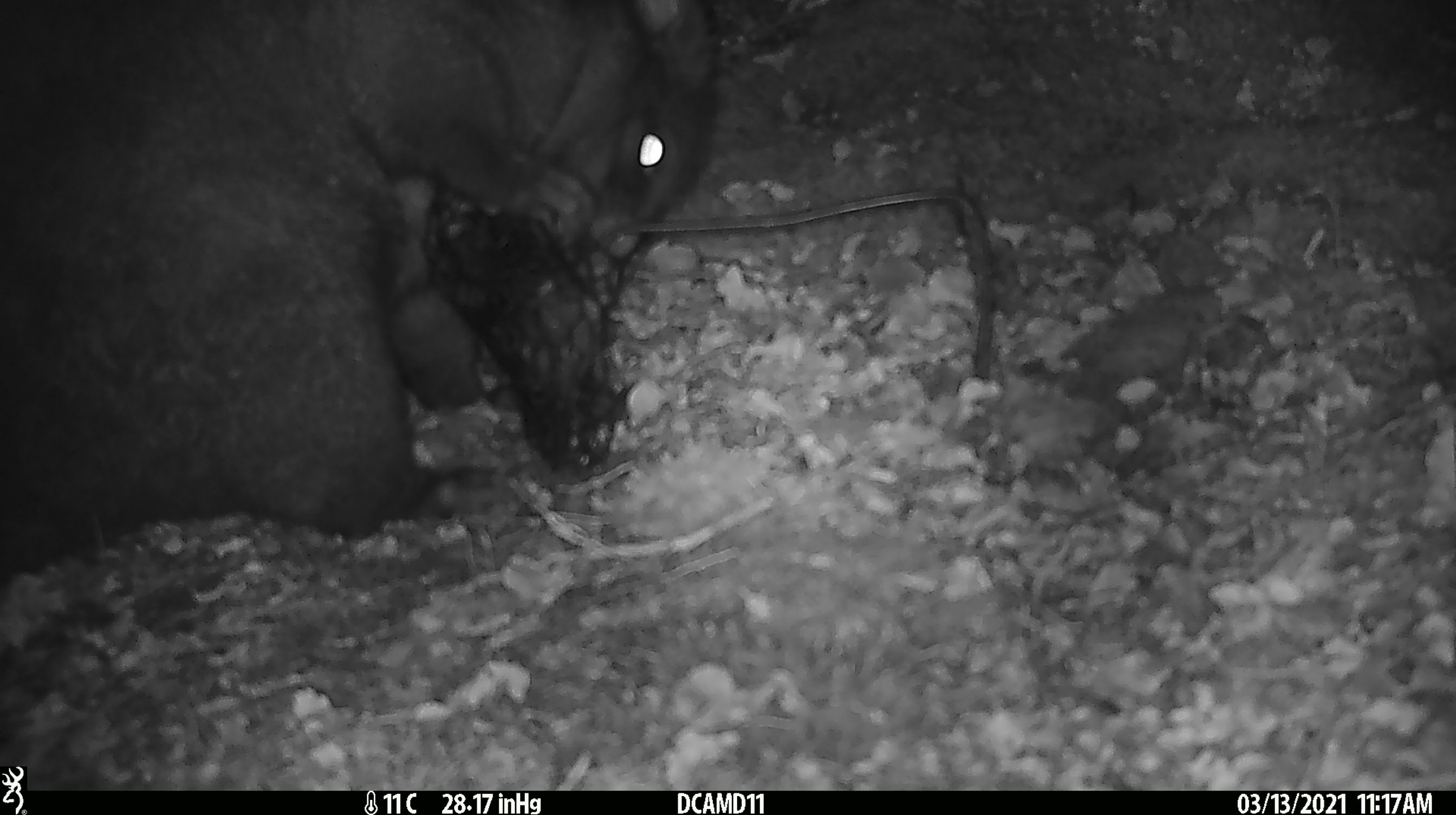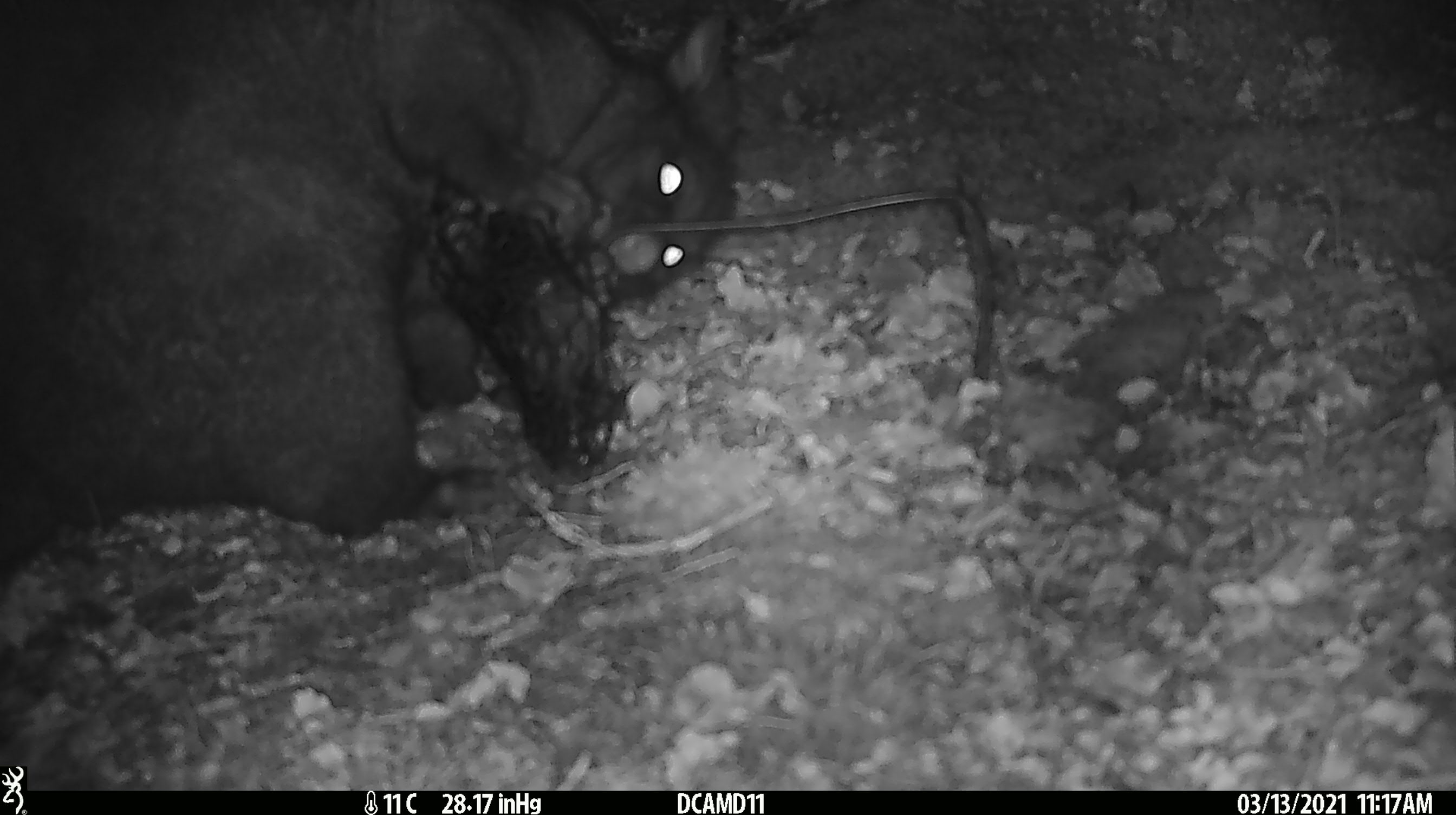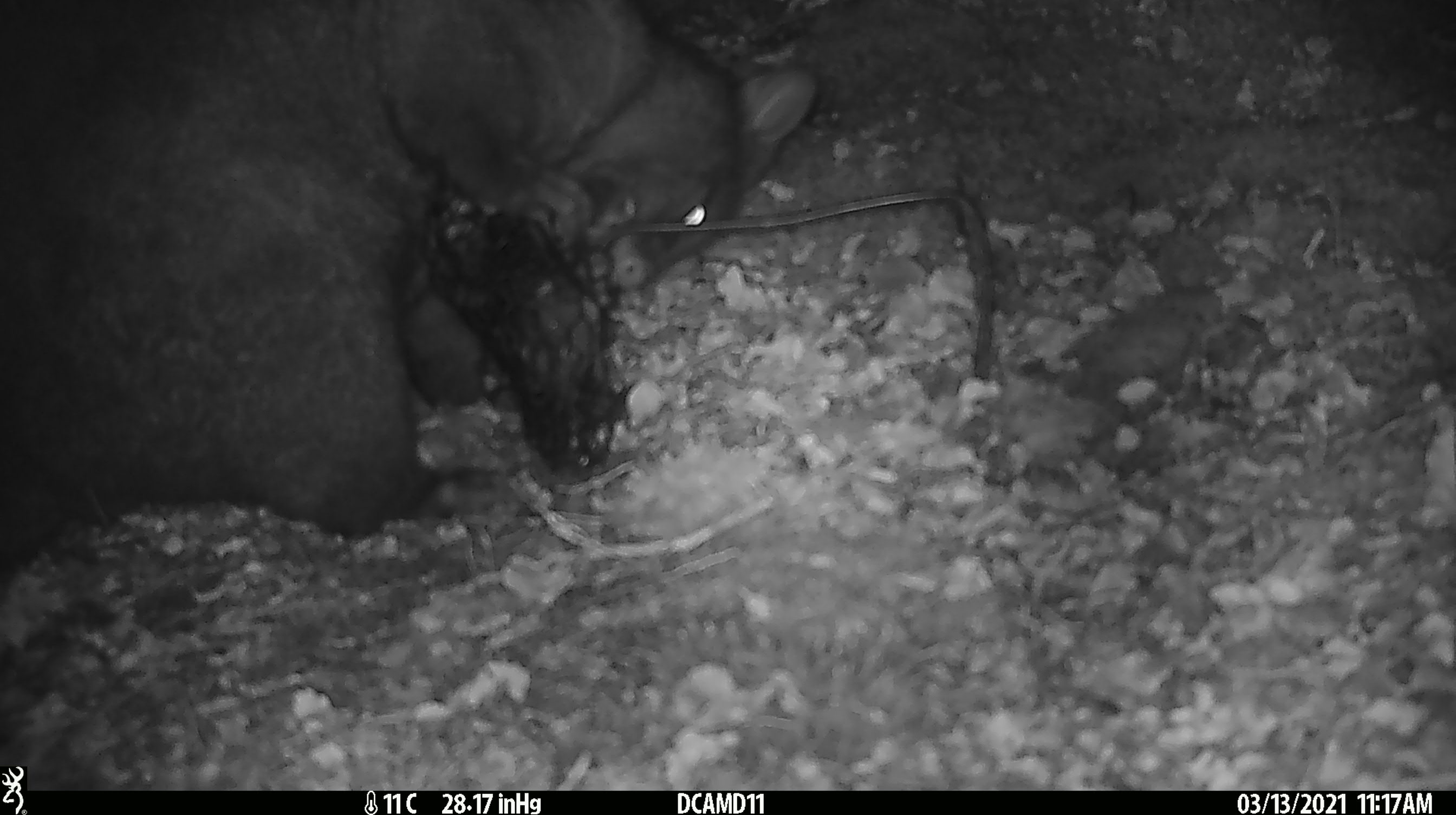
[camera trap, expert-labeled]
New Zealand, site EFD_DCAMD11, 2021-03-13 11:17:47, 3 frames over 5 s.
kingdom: Animalia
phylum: Chordata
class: Mammalia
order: Diprotodontia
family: Phalangeridae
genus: Trichosurus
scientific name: Trichosurus vulpecula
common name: common brushtail possum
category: possum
Possum (common brushtail possum) (Trichosurus vulpecula).